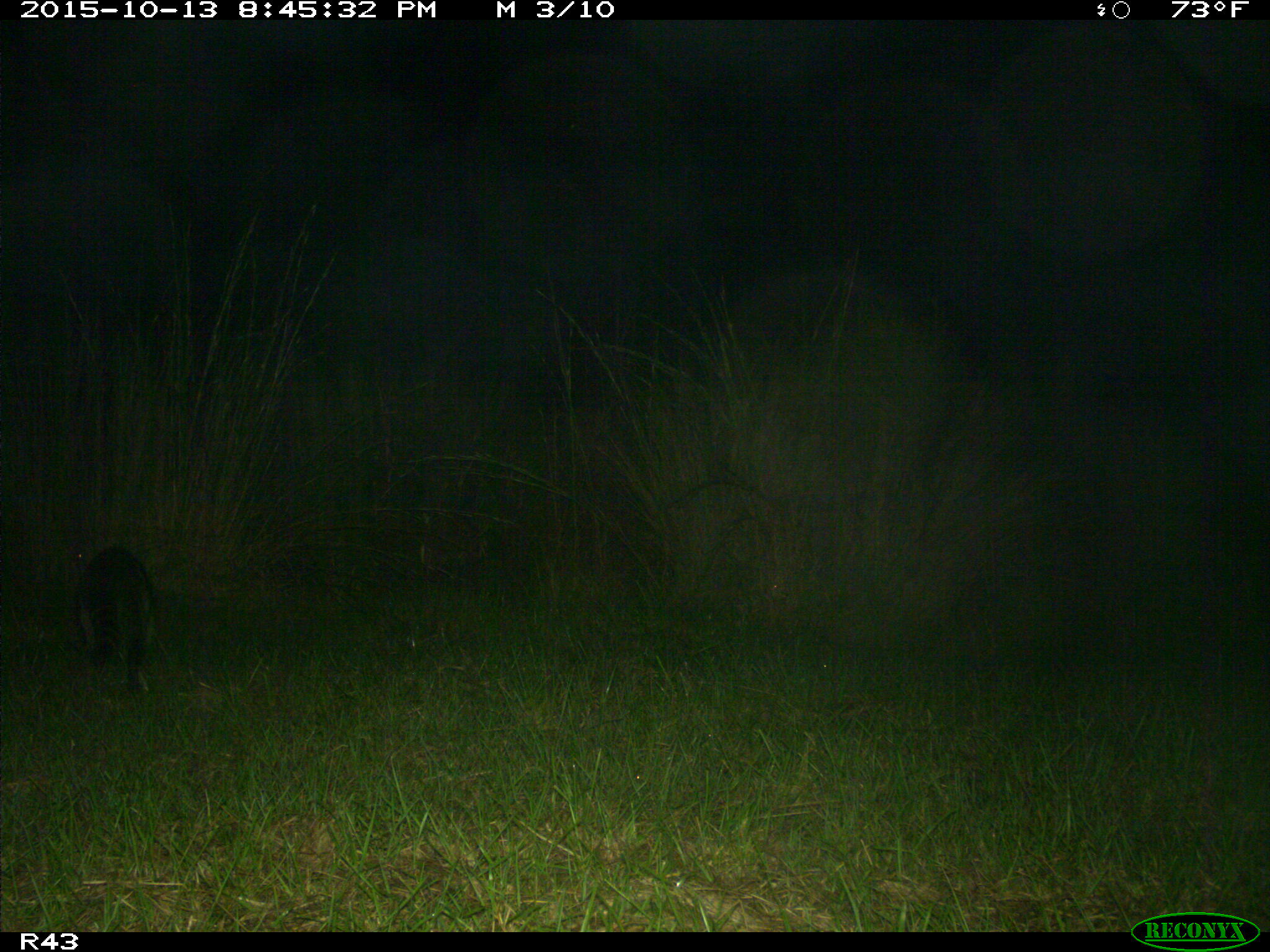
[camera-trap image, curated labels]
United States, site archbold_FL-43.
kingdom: Animalia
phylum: Chordata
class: Mammalia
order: Carnivora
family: Procyonidae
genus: Procyon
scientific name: Procyon lotor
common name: common raccoon